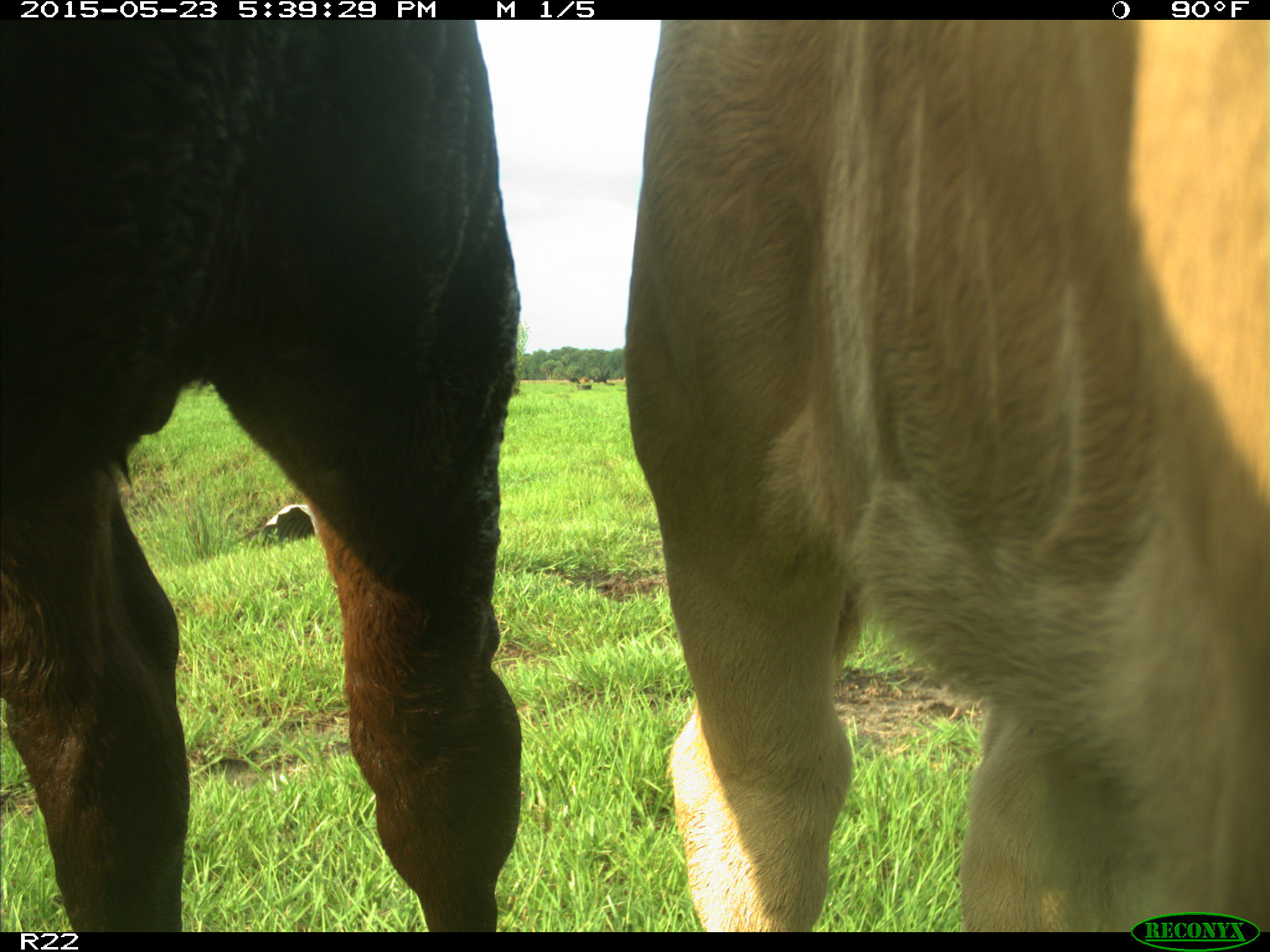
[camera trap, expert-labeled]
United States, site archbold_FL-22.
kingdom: Animalia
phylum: Chordata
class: Mammalia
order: Artiodactyla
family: Bovidae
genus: Bos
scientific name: Bos taurus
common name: domestic cow